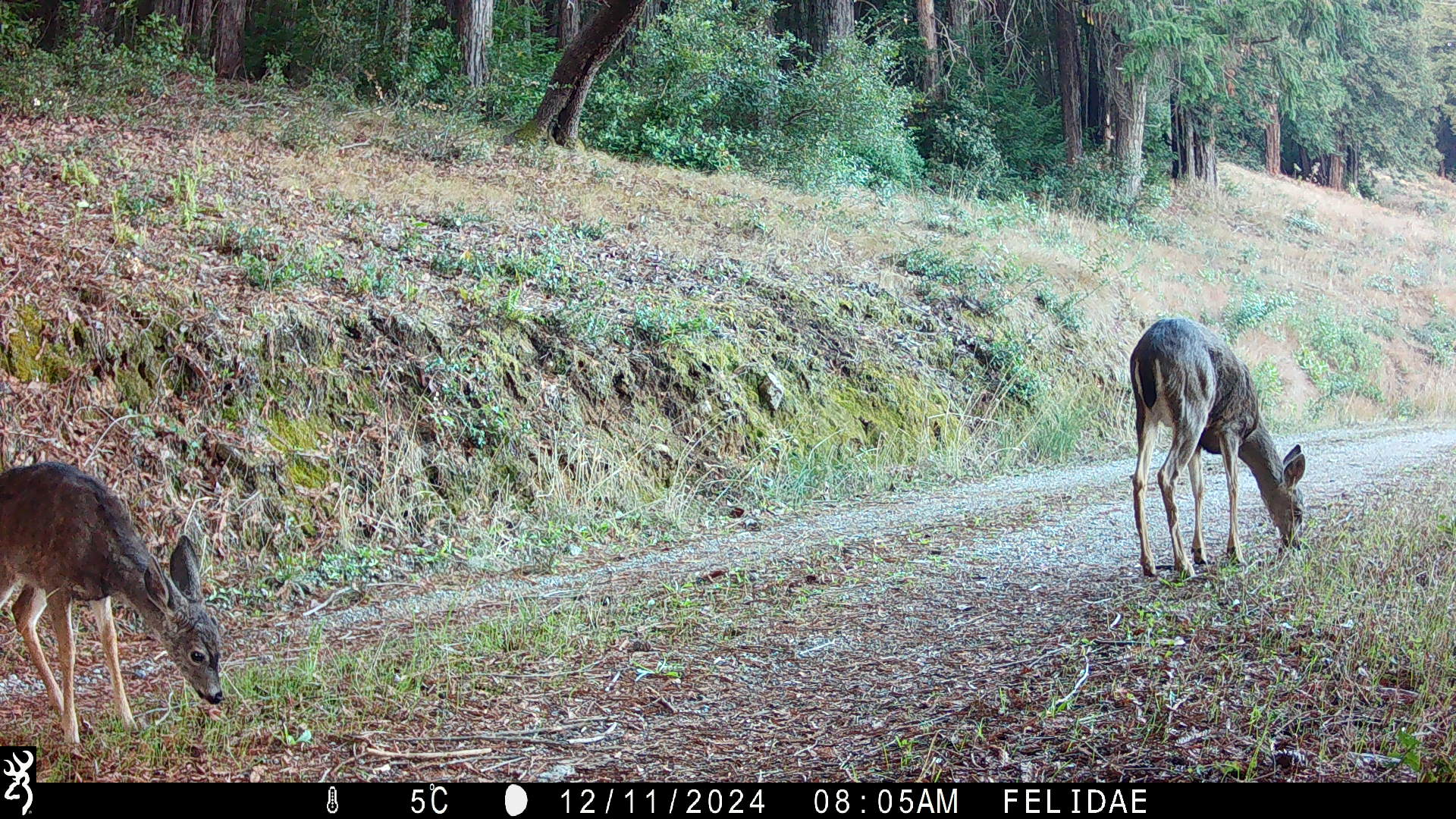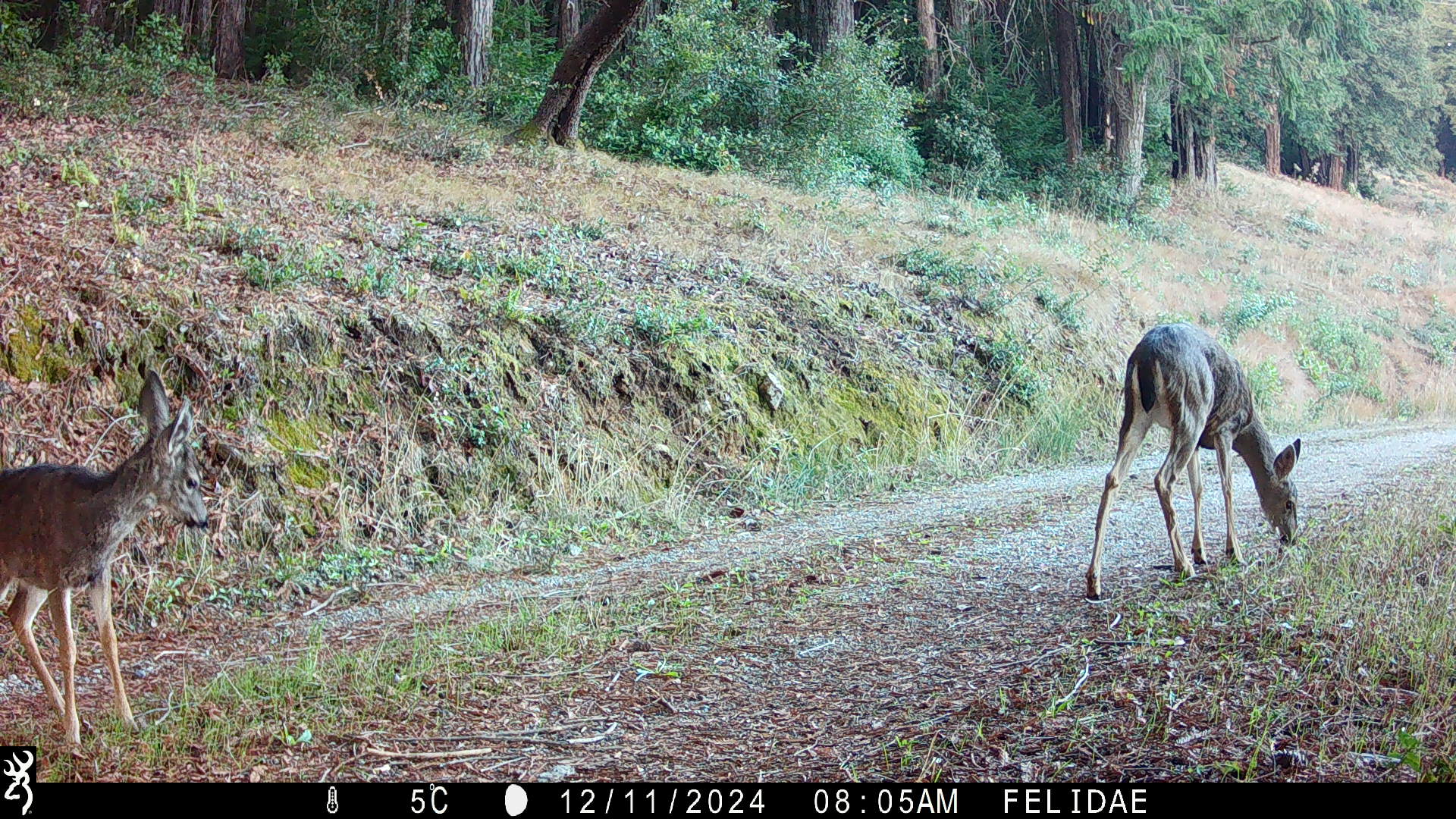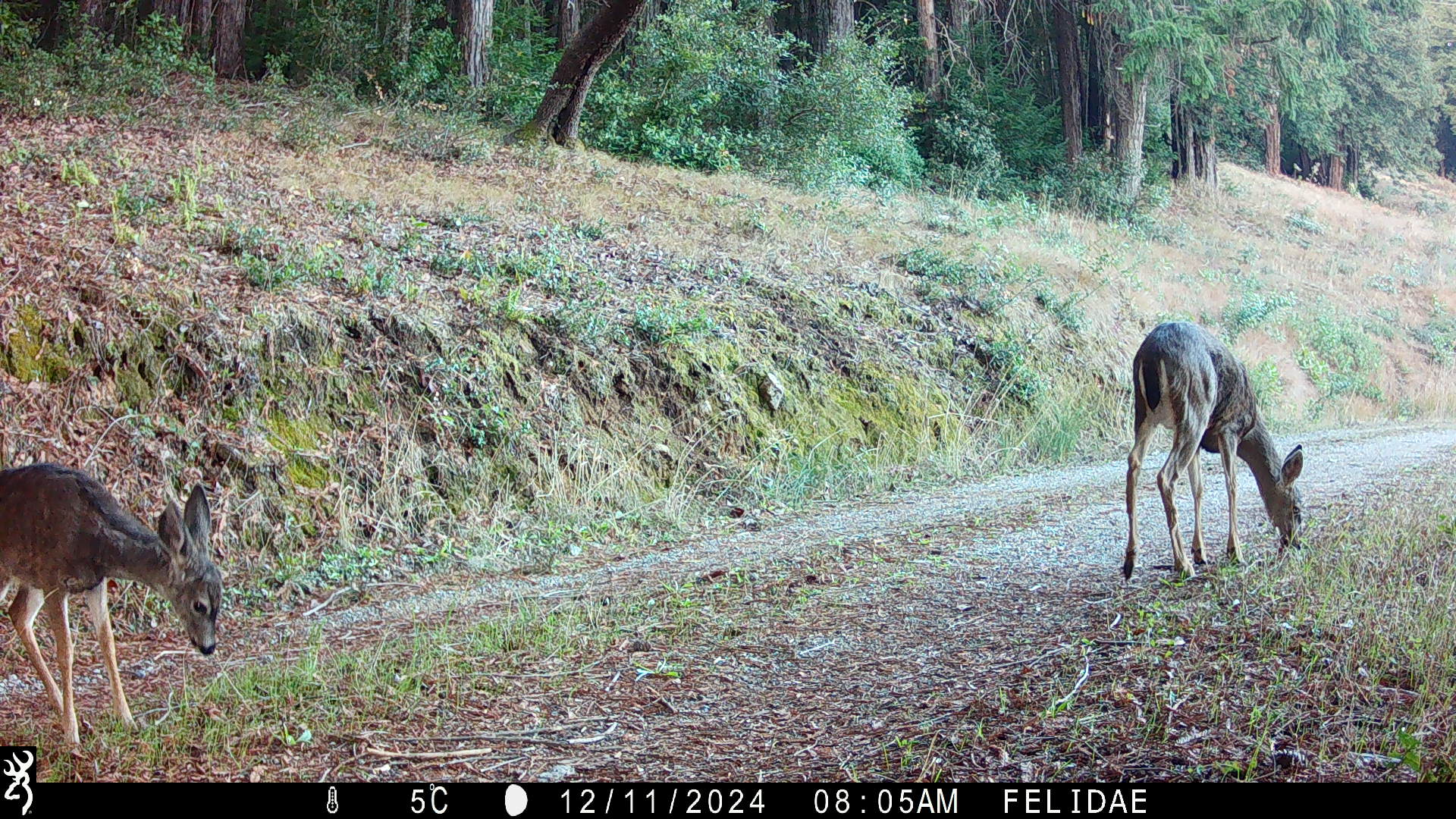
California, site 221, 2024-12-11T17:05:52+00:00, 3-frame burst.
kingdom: Animalia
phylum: Chordata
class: Mammalia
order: Artiodactyla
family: Cervidae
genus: Odocoileus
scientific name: Odocoileus hemionus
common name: mule deer